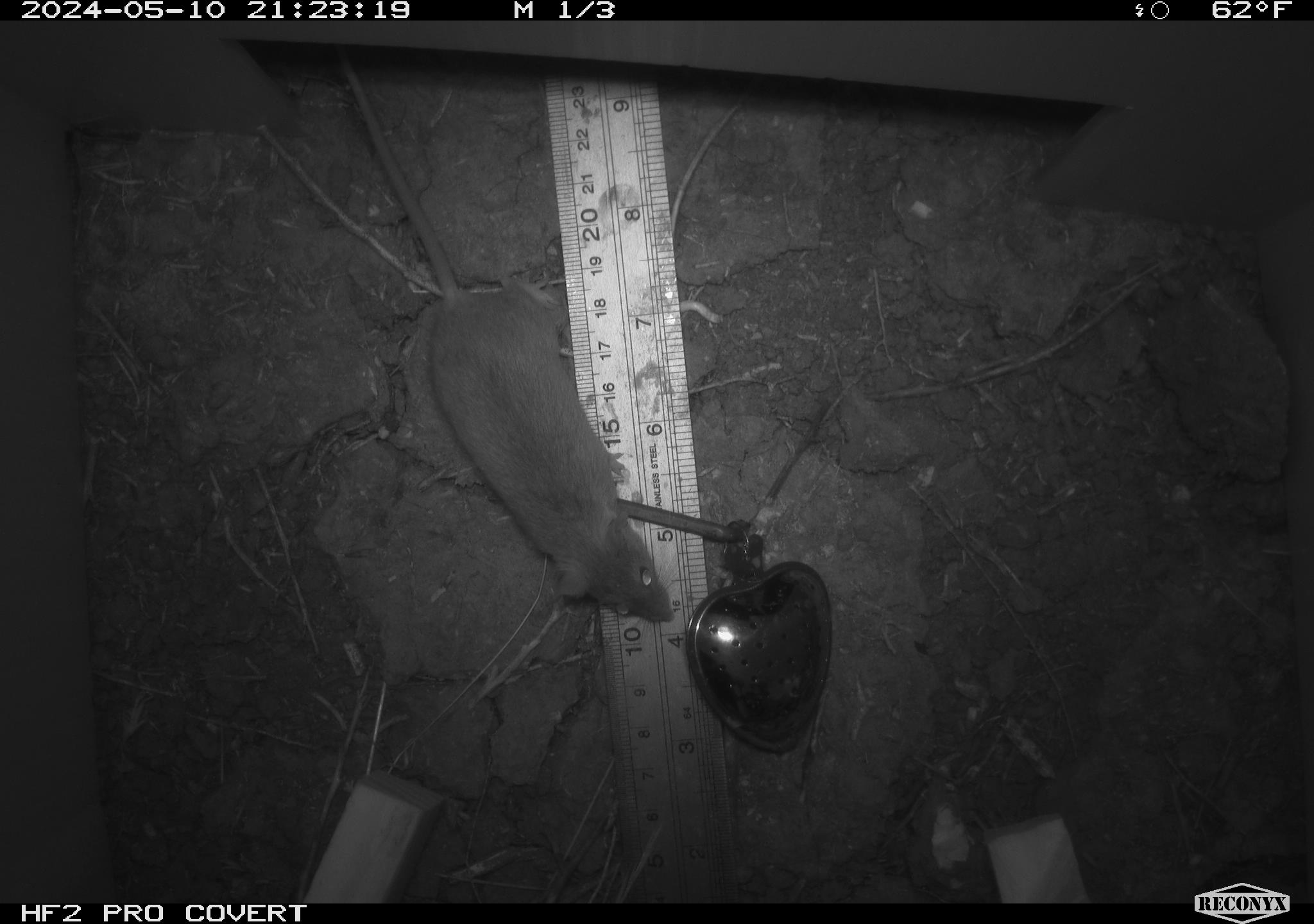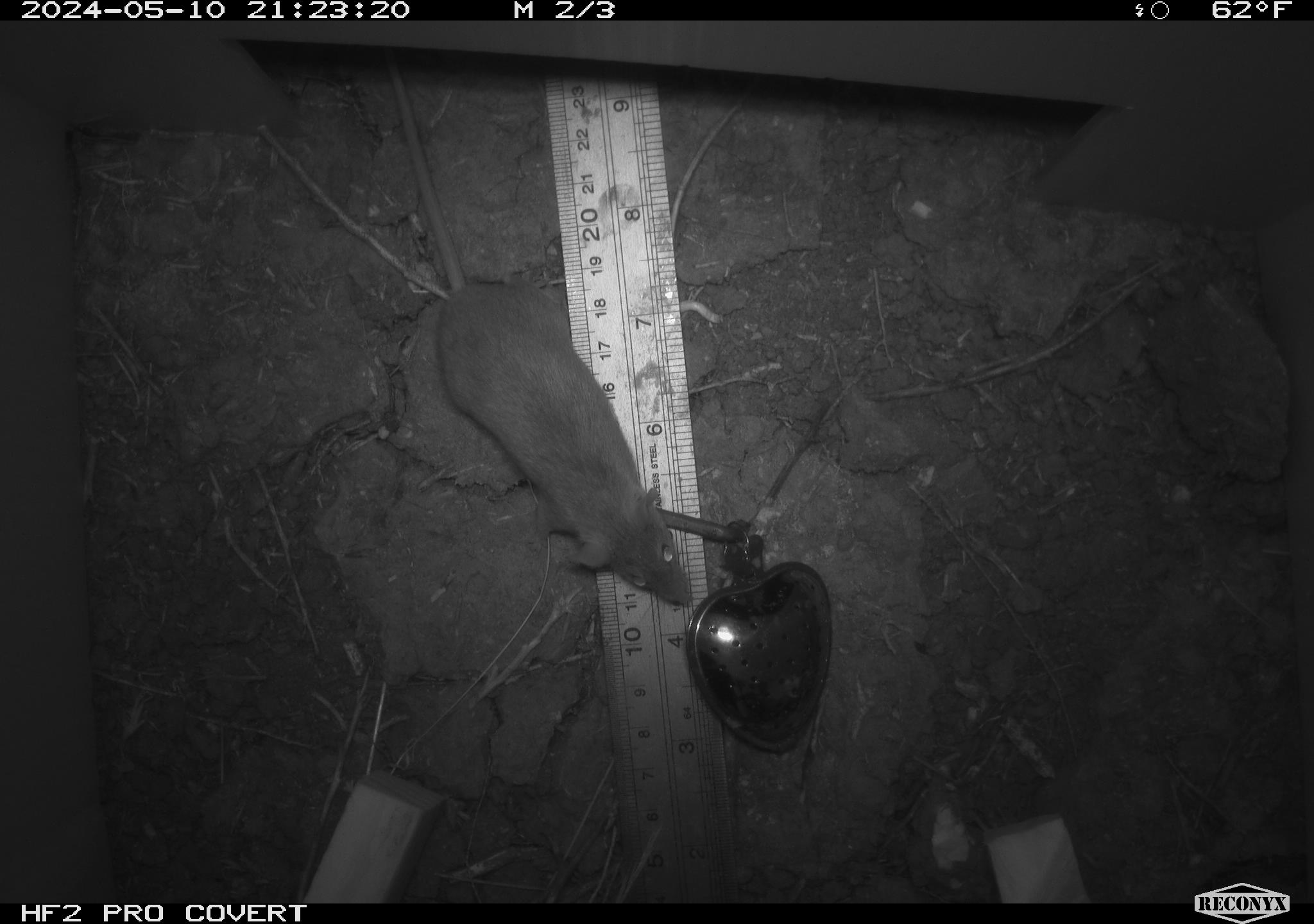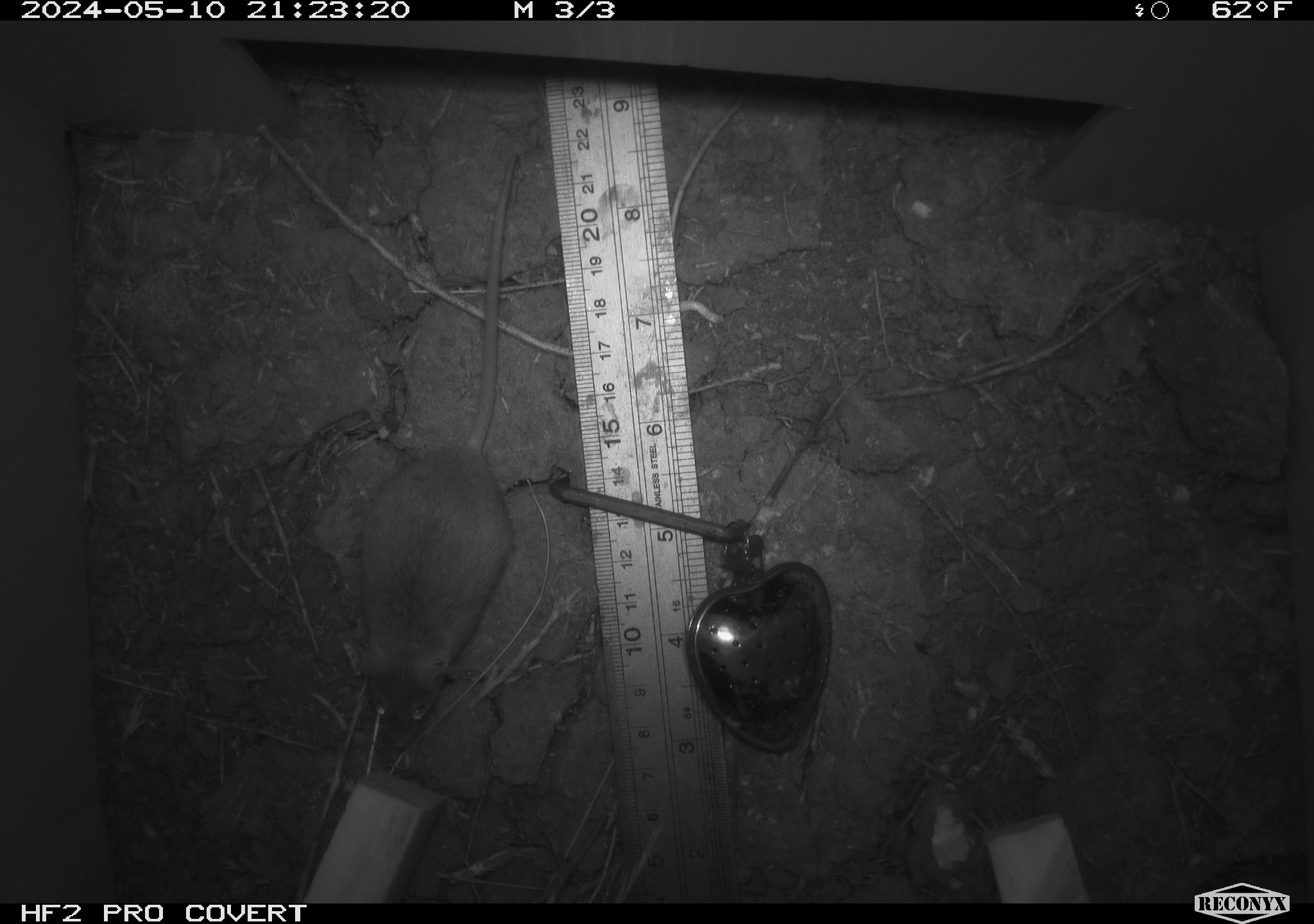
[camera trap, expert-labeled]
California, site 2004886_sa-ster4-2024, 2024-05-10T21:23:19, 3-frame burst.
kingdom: Animalia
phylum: Chordata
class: Mammalia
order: Rodentia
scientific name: Rodentia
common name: mouse species